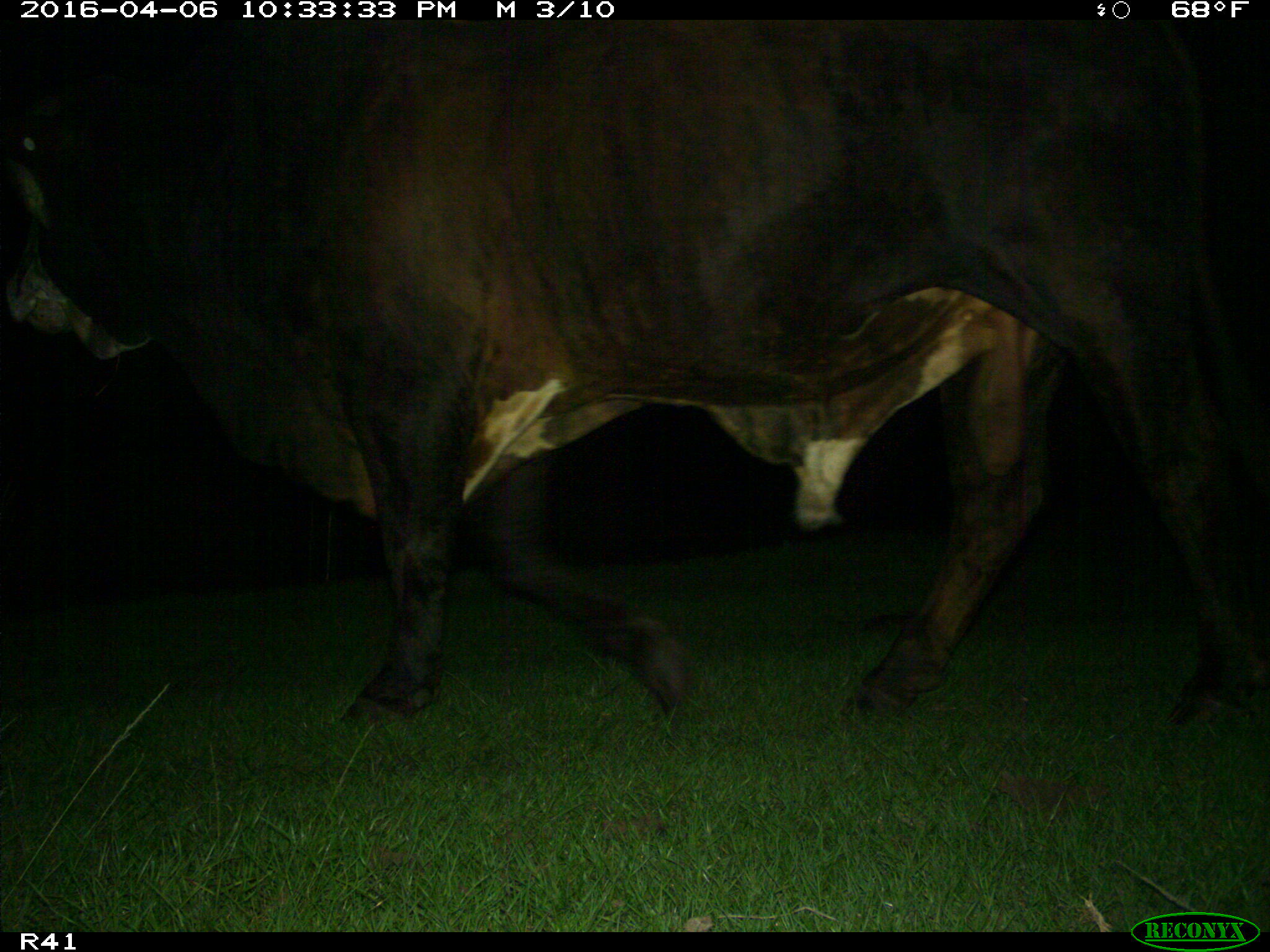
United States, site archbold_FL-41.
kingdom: Animalia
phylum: Chordata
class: Mammalia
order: Artiodactyla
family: Bovidae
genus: Bos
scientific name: Bos taurus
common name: domestic cow